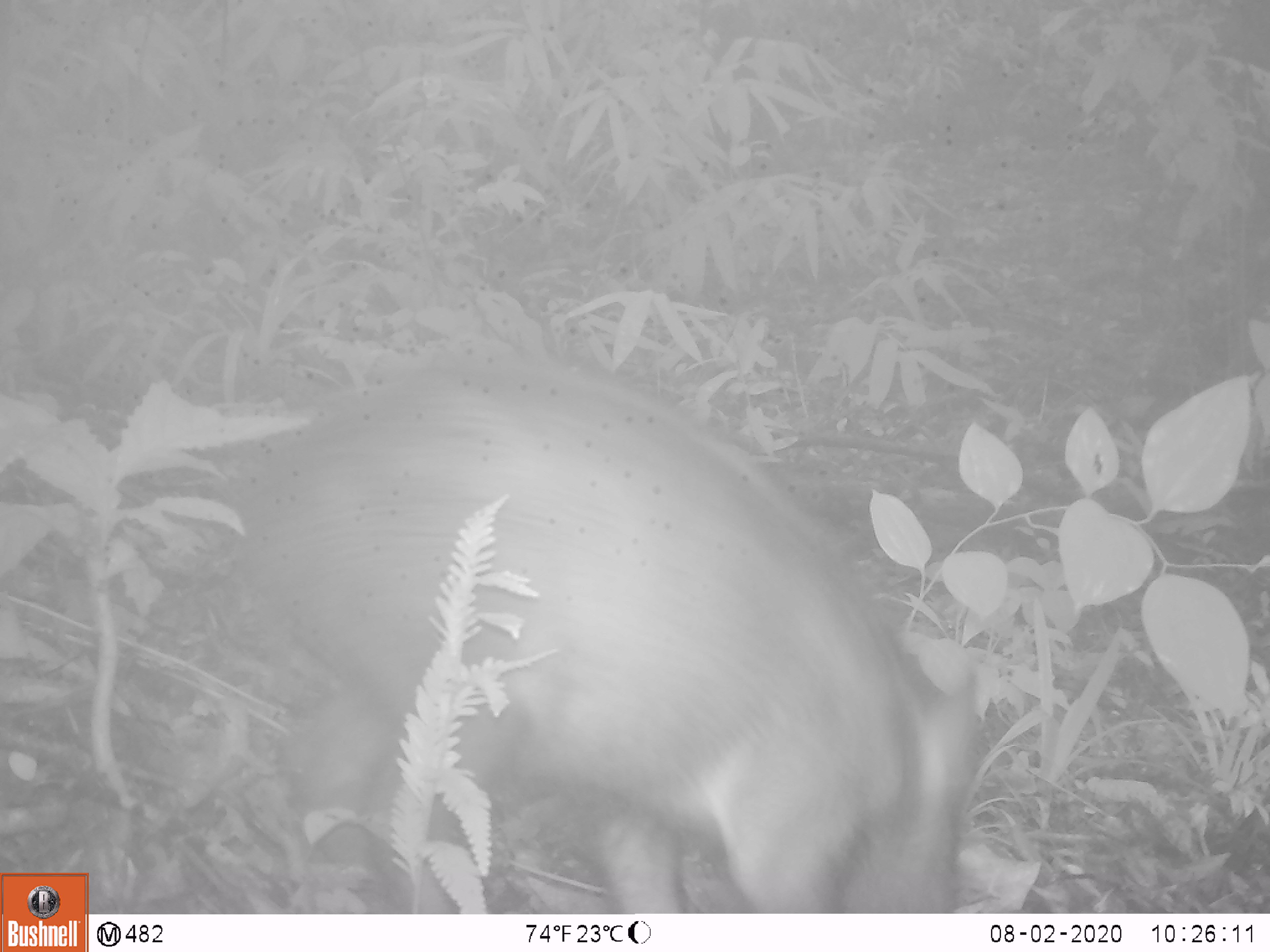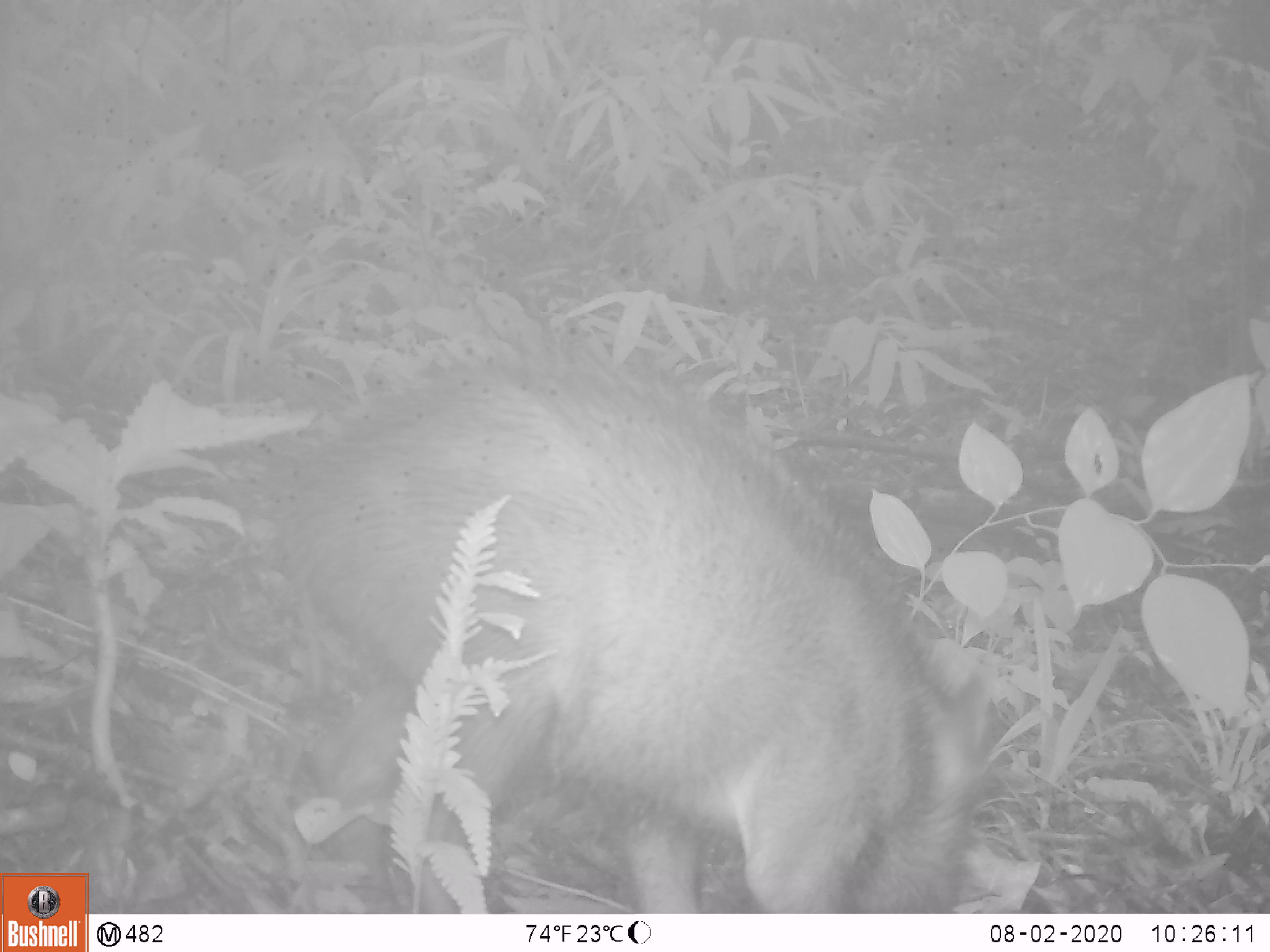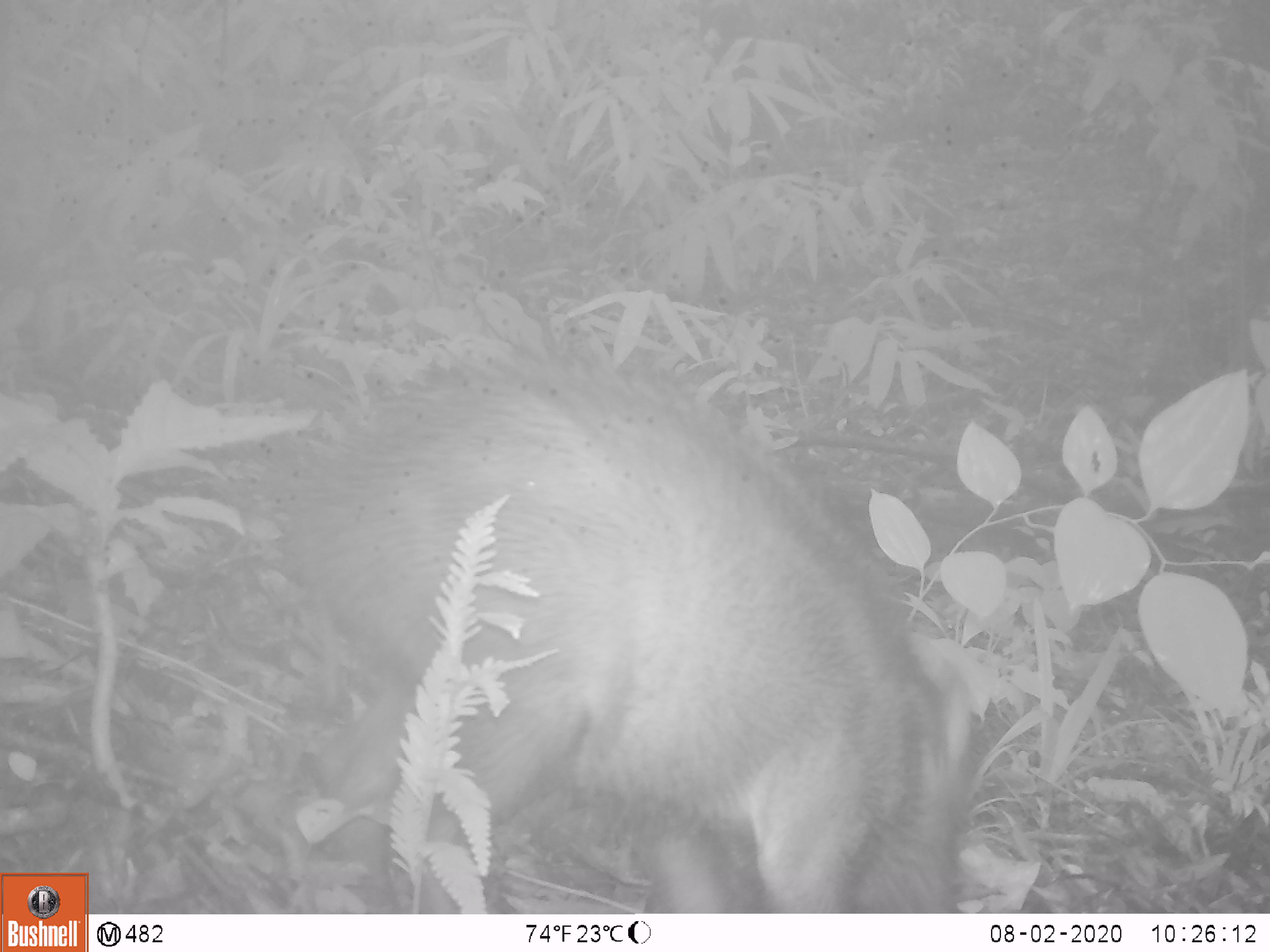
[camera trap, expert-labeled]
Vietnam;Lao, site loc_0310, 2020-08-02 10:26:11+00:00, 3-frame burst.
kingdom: Animalia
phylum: Chordata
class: Mammalia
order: Artiodactyla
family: Suidae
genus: Sus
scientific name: Sus scrofa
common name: eurasian wild pig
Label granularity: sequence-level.